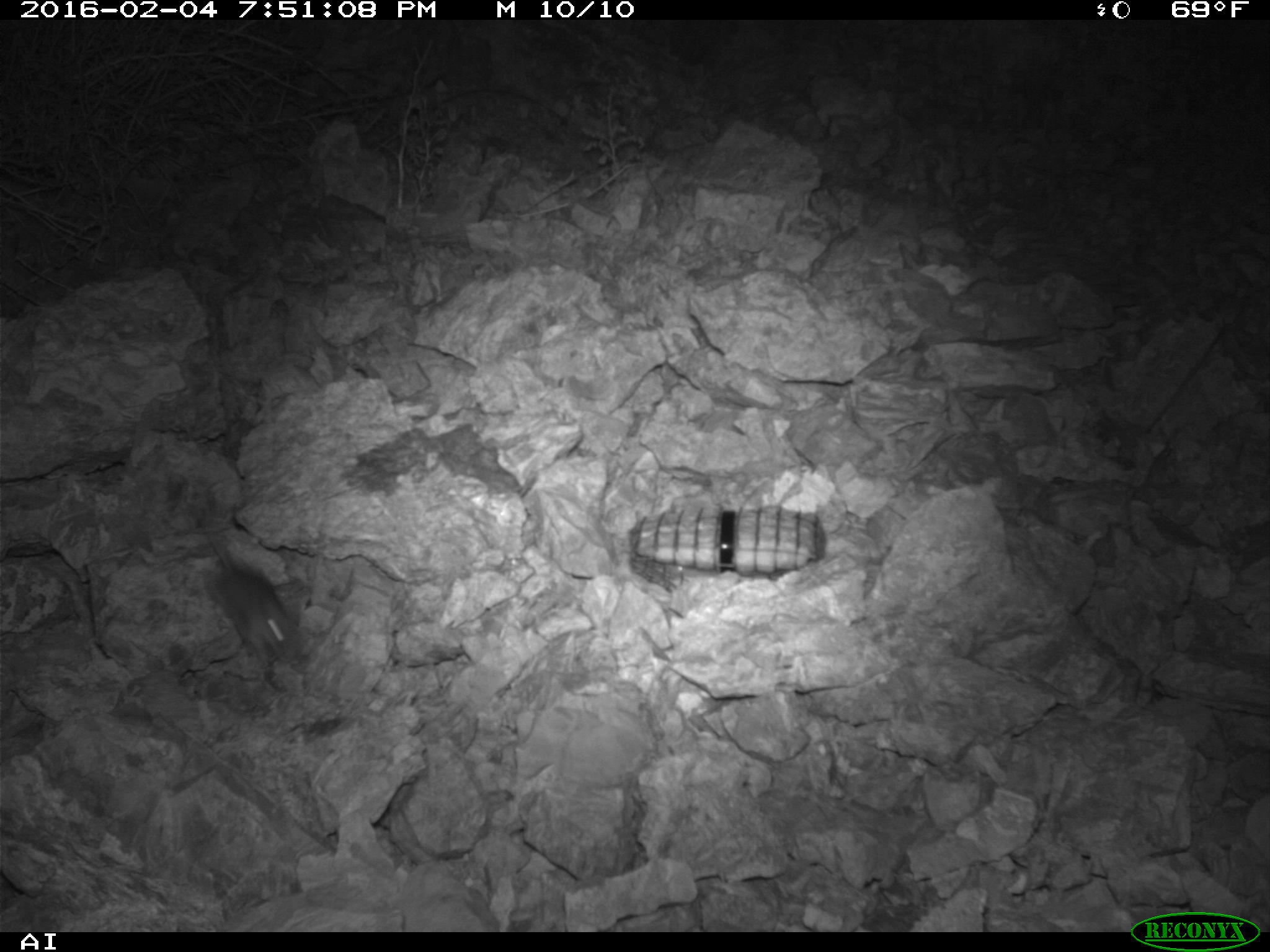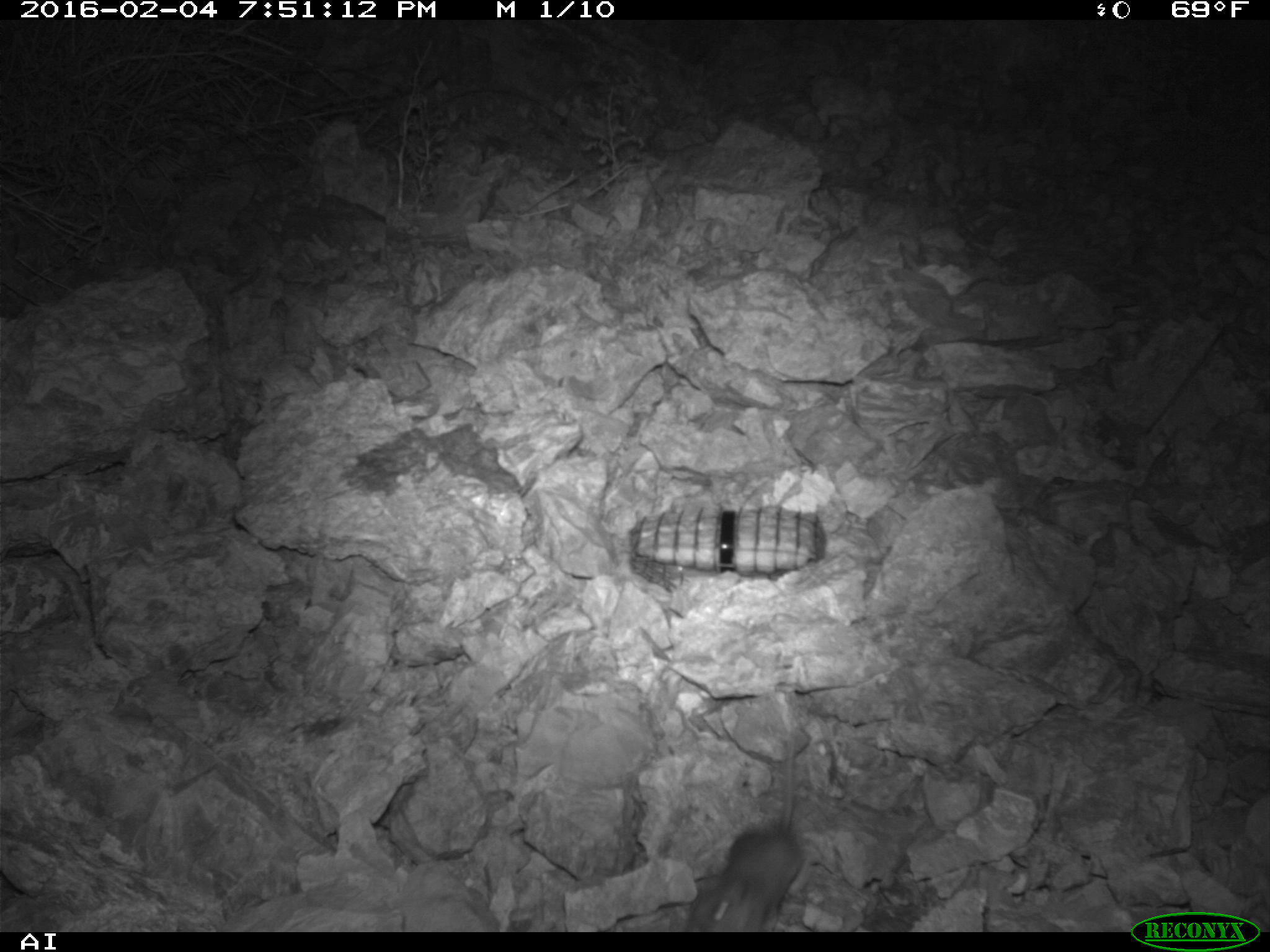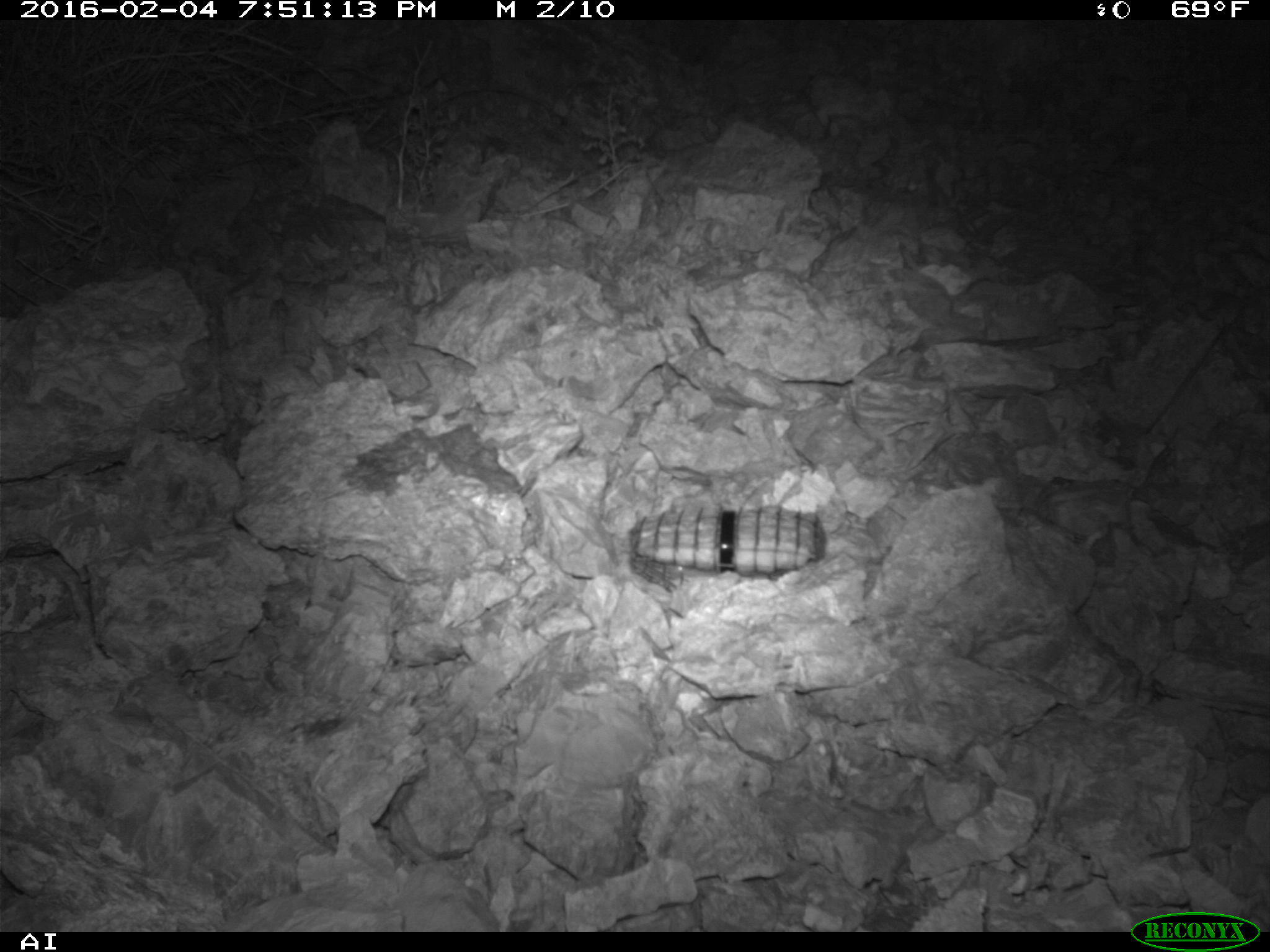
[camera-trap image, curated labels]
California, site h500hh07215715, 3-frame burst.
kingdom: Animalia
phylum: Chordata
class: Mammalia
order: Rodentia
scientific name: Rodentia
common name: rodent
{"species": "rodent (Rodentia)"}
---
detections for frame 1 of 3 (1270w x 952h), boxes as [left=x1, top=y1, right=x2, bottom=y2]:
rodent: [left=198, top=516, right=302, bottom=666]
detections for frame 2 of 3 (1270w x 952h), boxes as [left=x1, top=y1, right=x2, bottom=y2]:
rodent: [left=683, top=726, right=806, bottom=930]